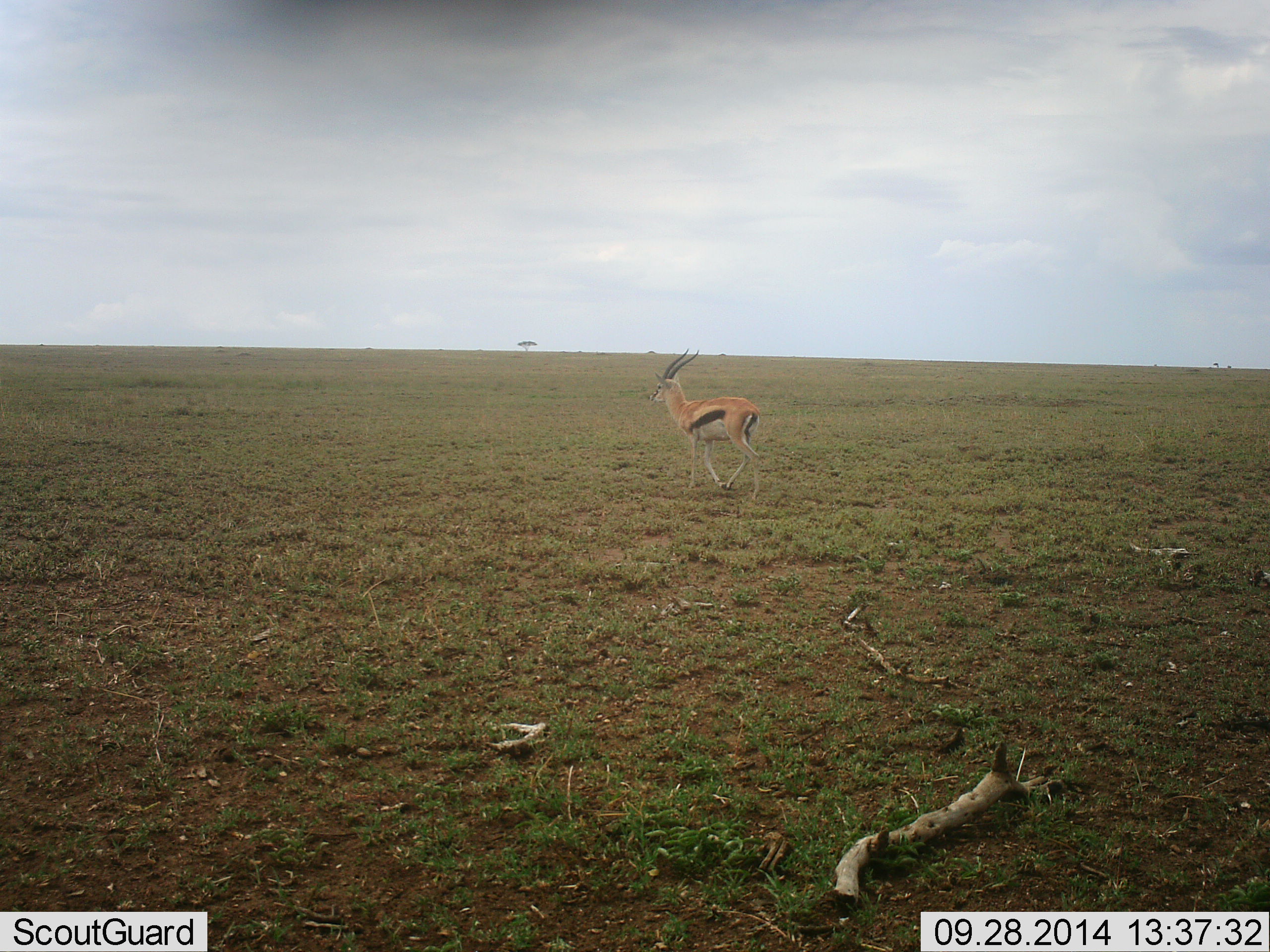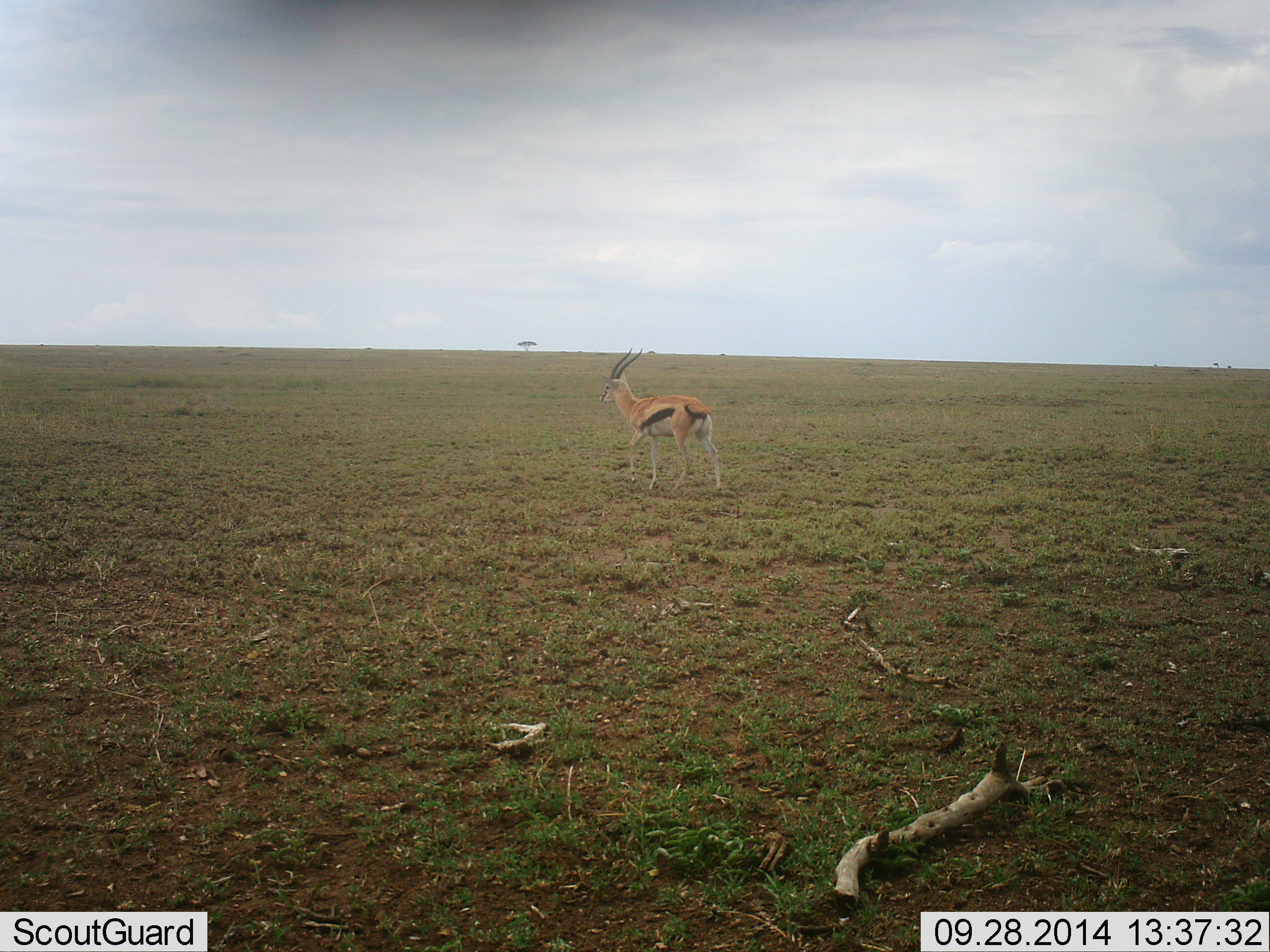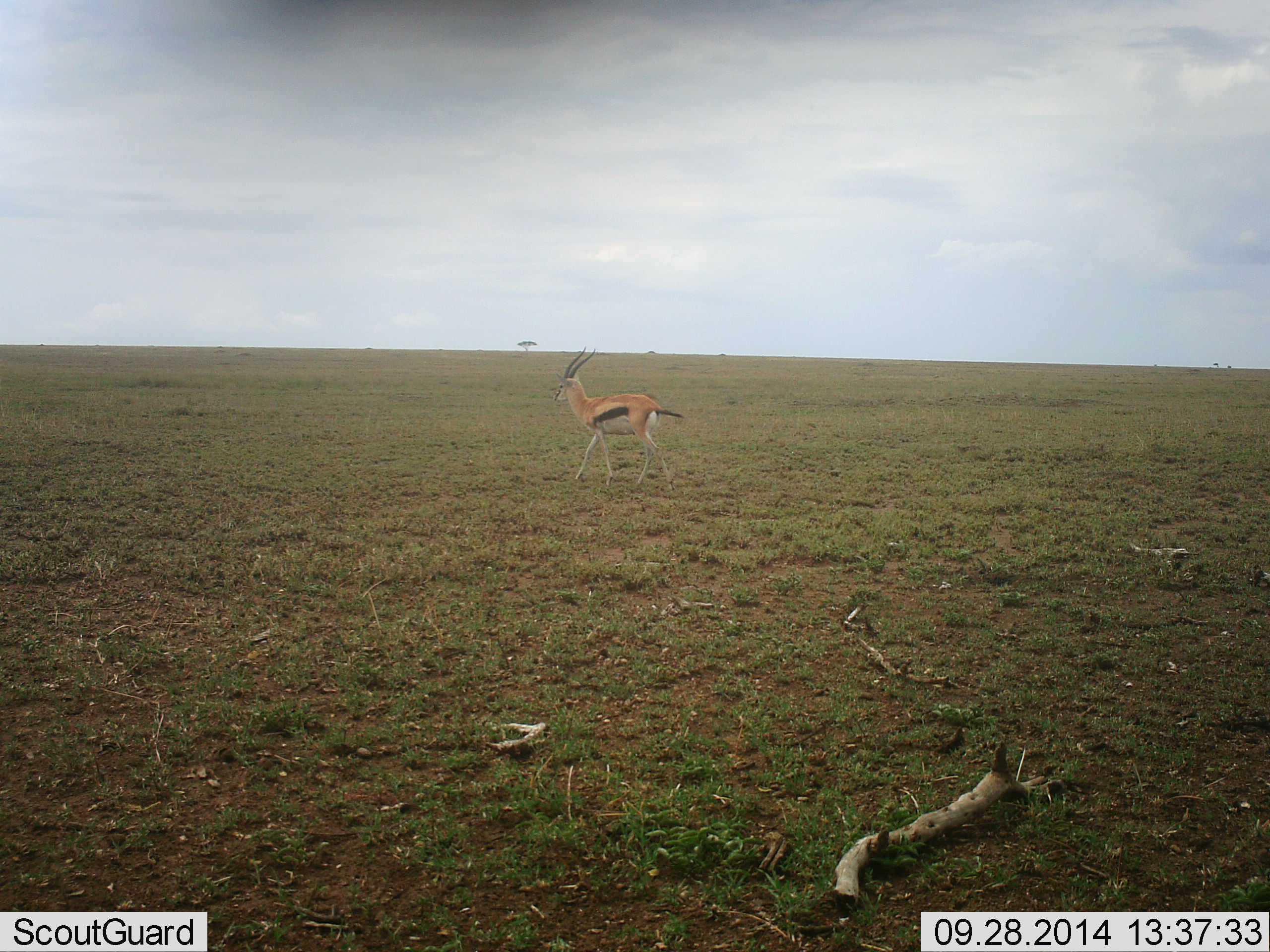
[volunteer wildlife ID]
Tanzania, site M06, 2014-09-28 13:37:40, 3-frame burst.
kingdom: Animalia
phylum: Chordata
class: Mammalia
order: Artiodactyla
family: Bovidae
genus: Eudorcas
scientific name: Eudorcas thomsonii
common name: thomson's gazelle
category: gazellethomsons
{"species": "gazellethomsons (thomson's gazelle) (Eudorcas thomsonii)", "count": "1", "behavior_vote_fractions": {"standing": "20%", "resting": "0%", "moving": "90%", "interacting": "0%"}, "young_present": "0%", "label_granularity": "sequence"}